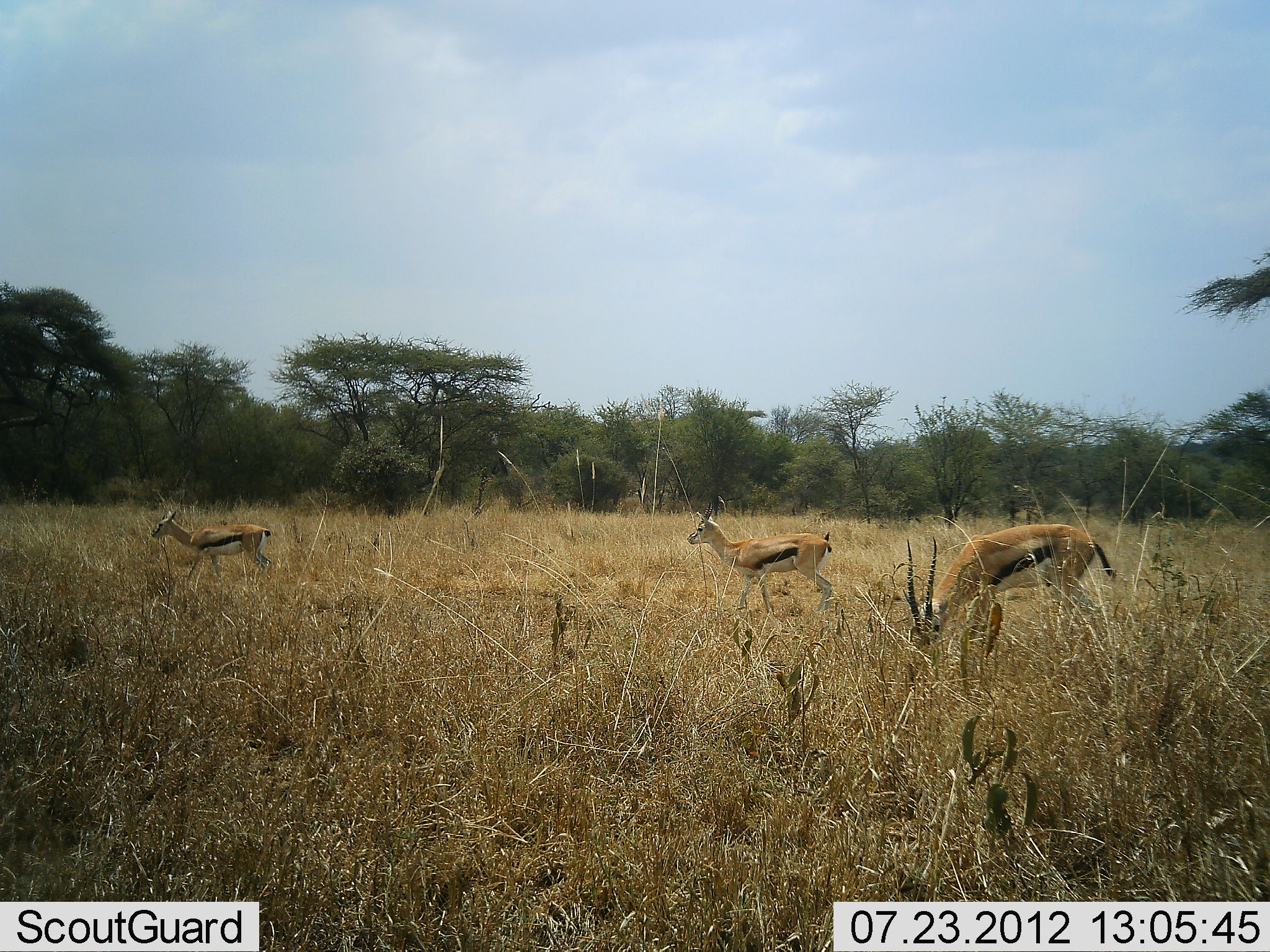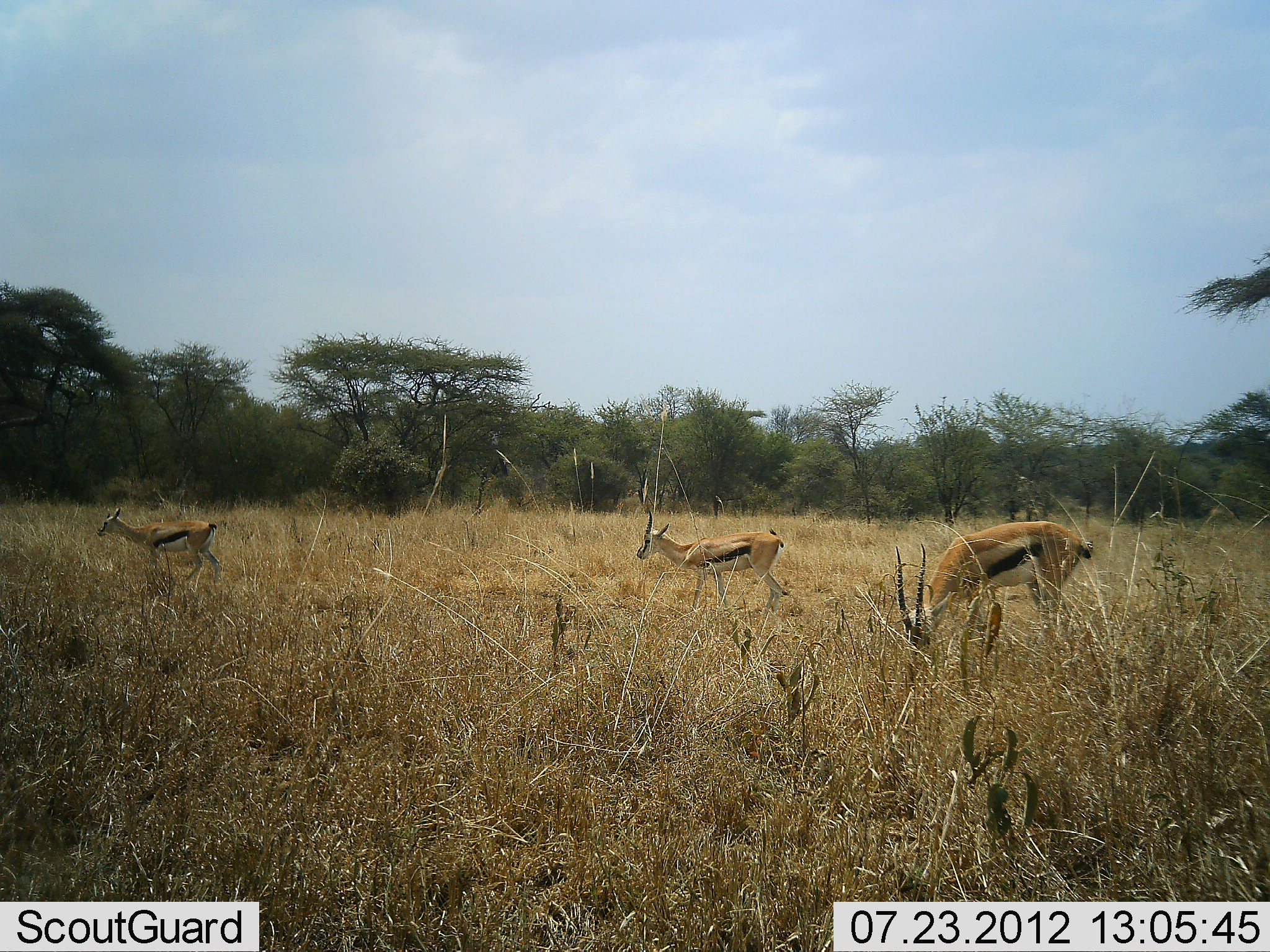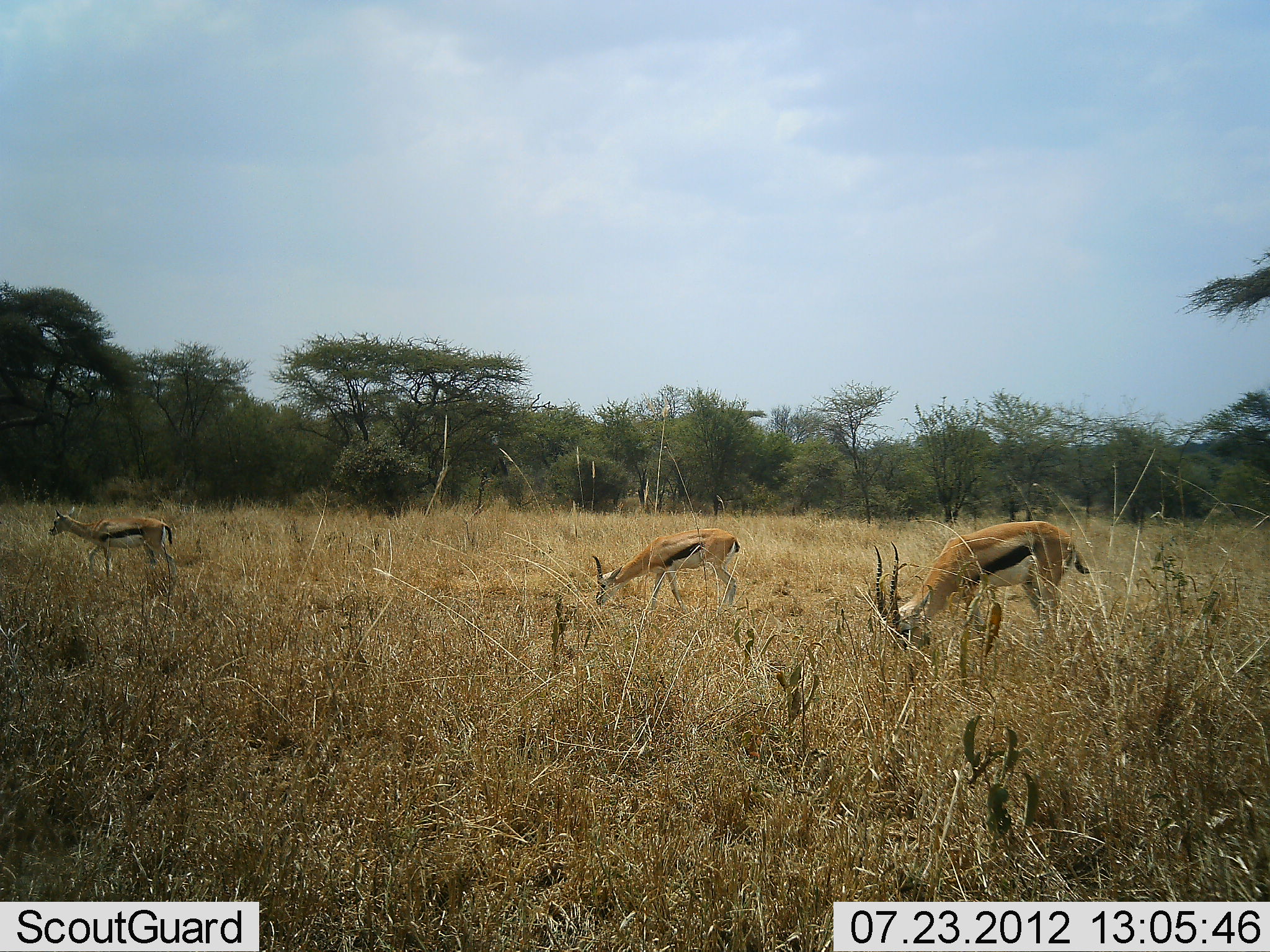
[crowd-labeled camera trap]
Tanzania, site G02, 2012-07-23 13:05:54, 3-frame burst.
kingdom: Animalia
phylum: Chordata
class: Mammalia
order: Artiodactyla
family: Bovidae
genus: Eudorcas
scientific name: Eudorcas thomsonii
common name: thomson's gazelle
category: gazellethomsons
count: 3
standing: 40%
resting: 0%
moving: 90%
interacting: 0%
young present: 10%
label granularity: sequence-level